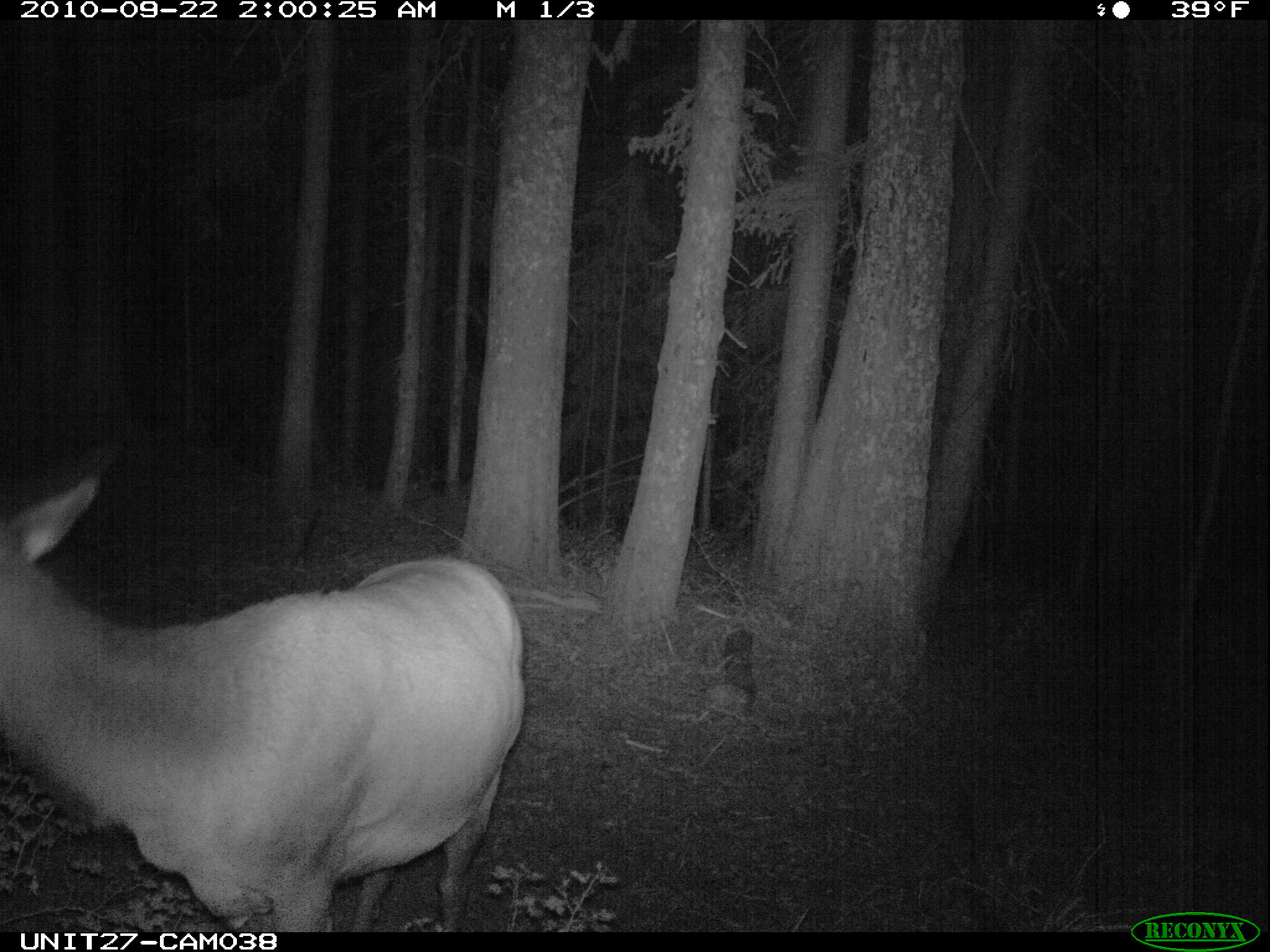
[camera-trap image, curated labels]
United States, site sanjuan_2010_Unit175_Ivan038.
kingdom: Animalia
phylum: Chordata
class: Mammalia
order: Artiodactyla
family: Cervidae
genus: Cervus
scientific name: Cervus elaphus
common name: red deer